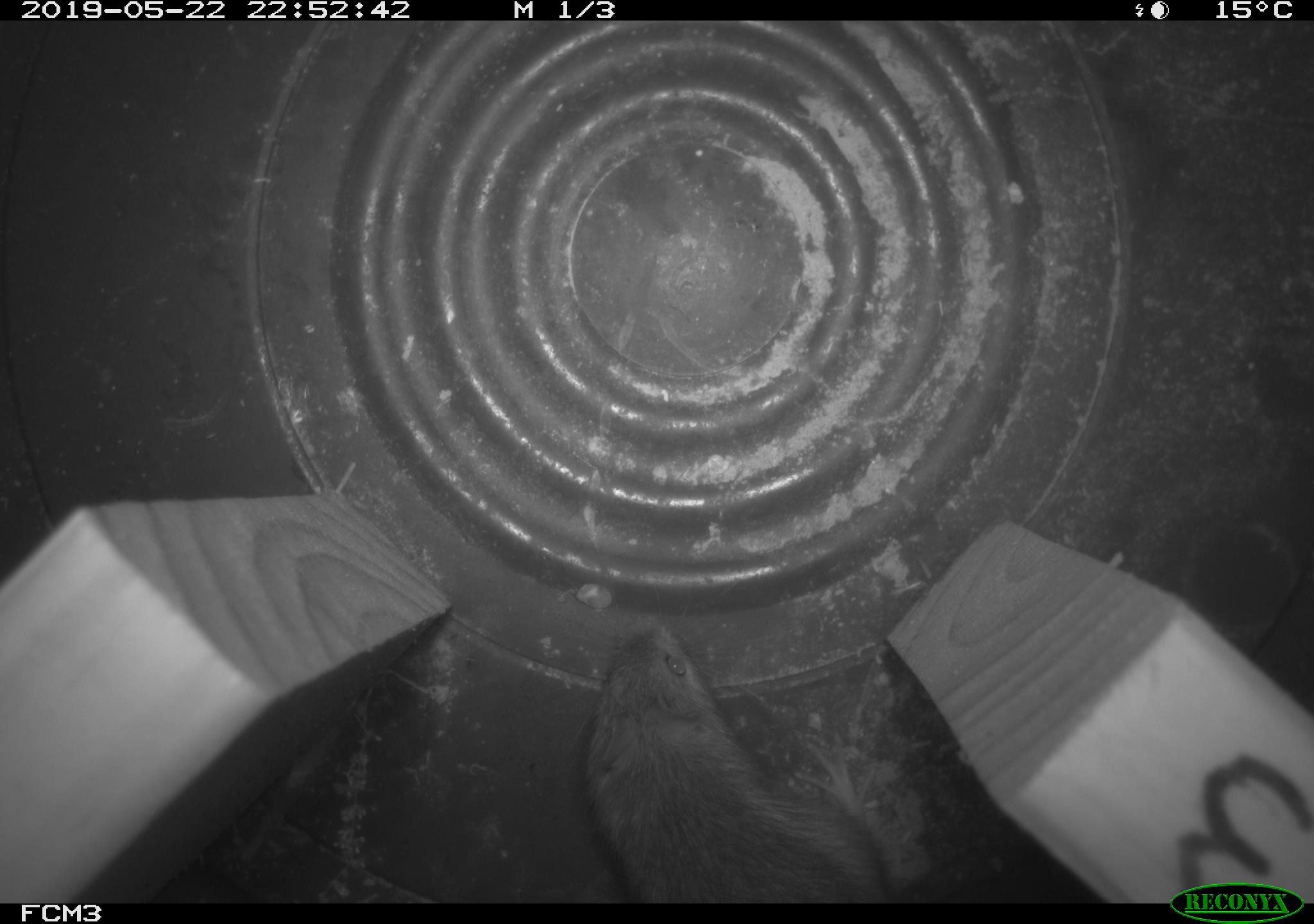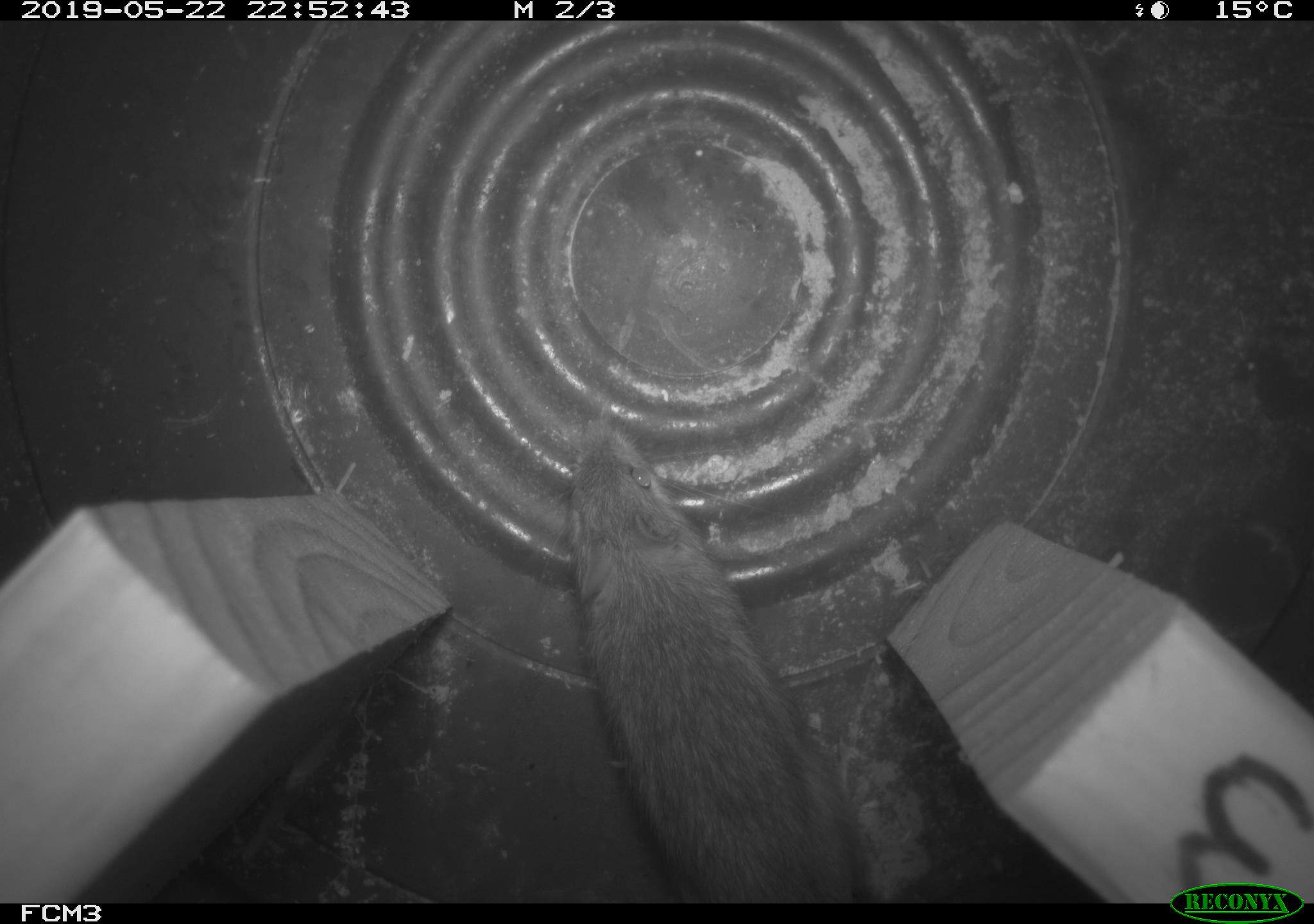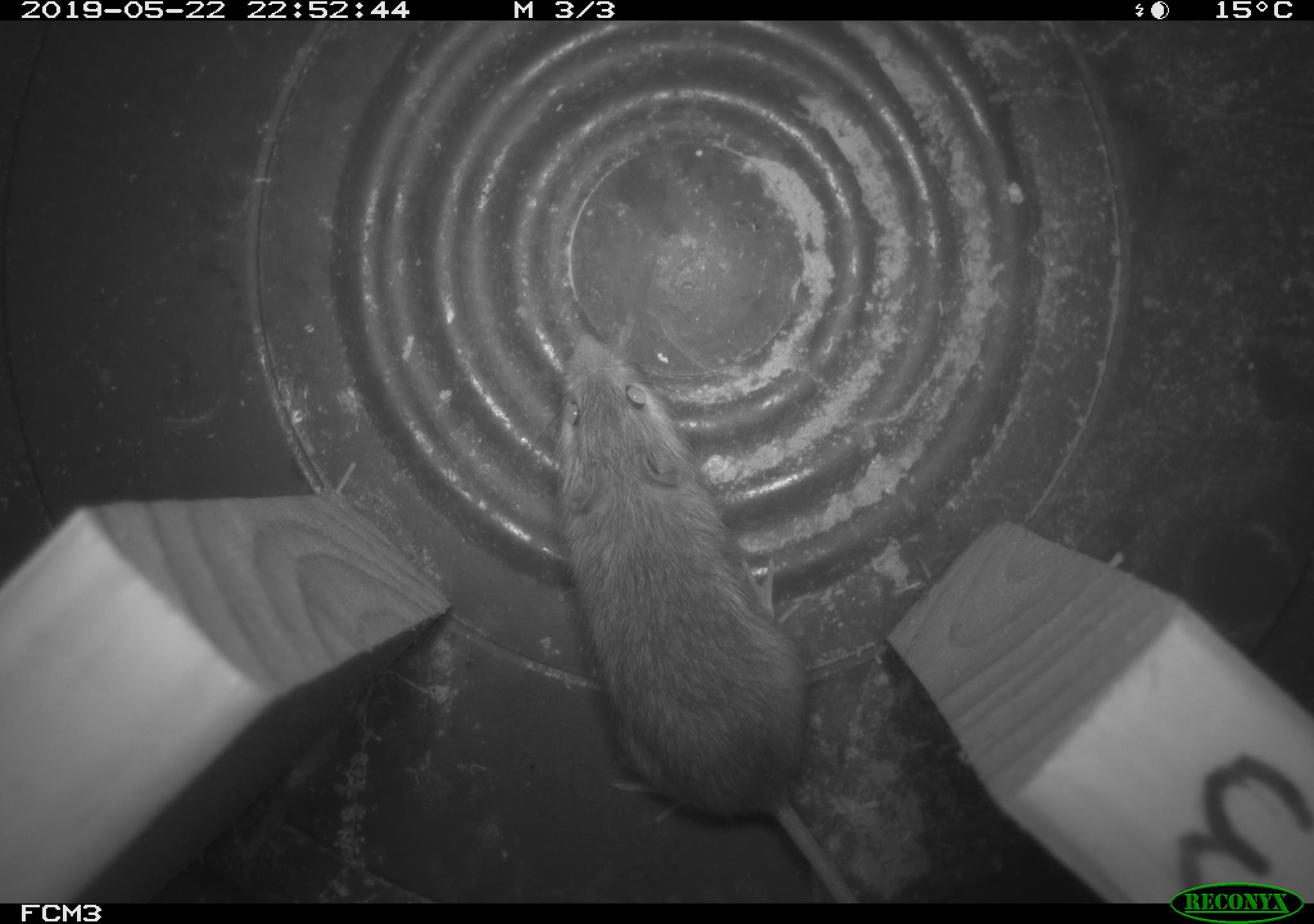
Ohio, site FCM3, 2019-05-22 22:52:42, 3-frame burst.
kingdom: Animalia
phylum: Chordata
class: Mammalia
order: Rodentia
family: Cricetidae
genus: Peromyscus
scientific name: Peromyscus leucopus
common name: white-footed mouse